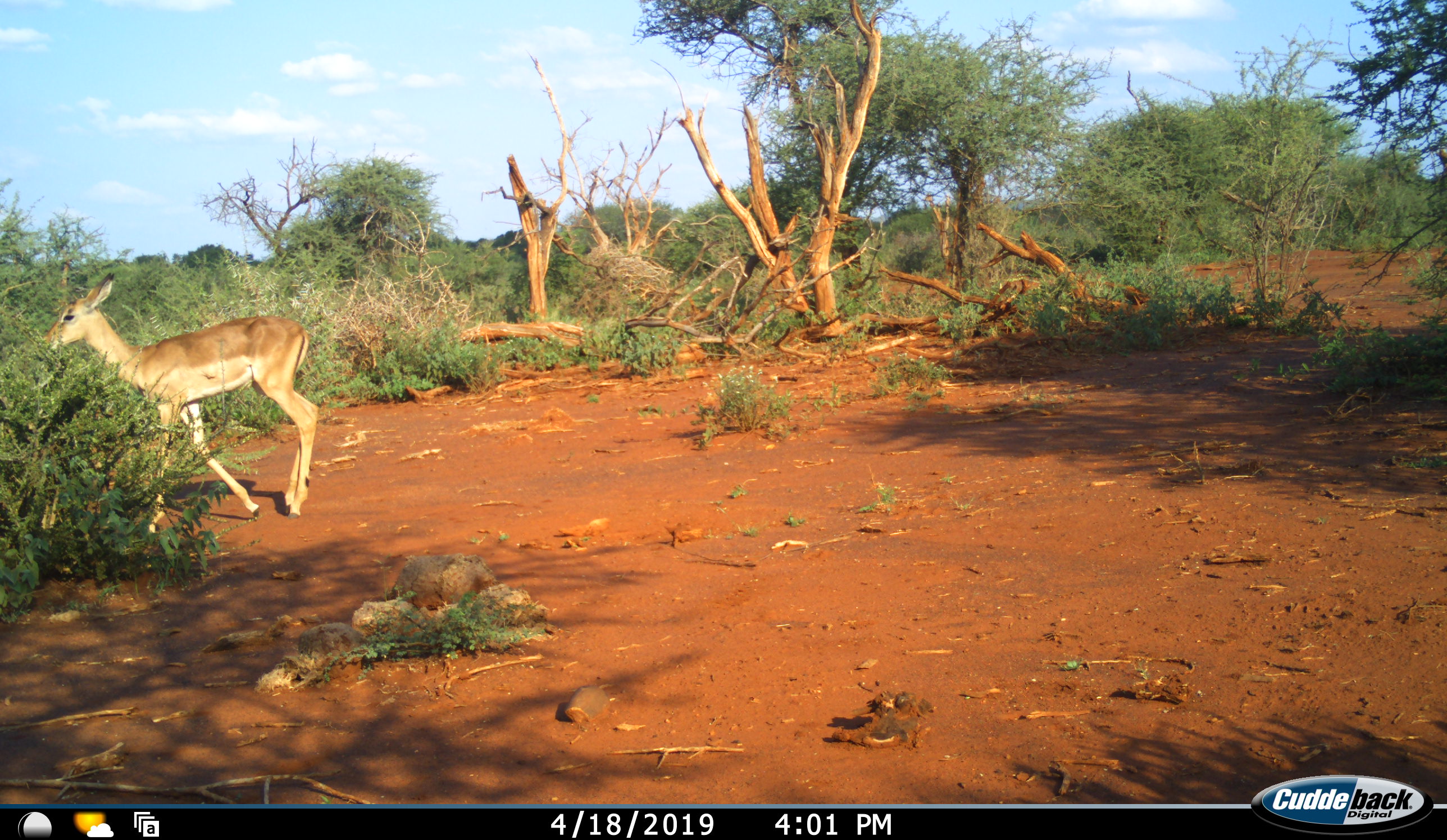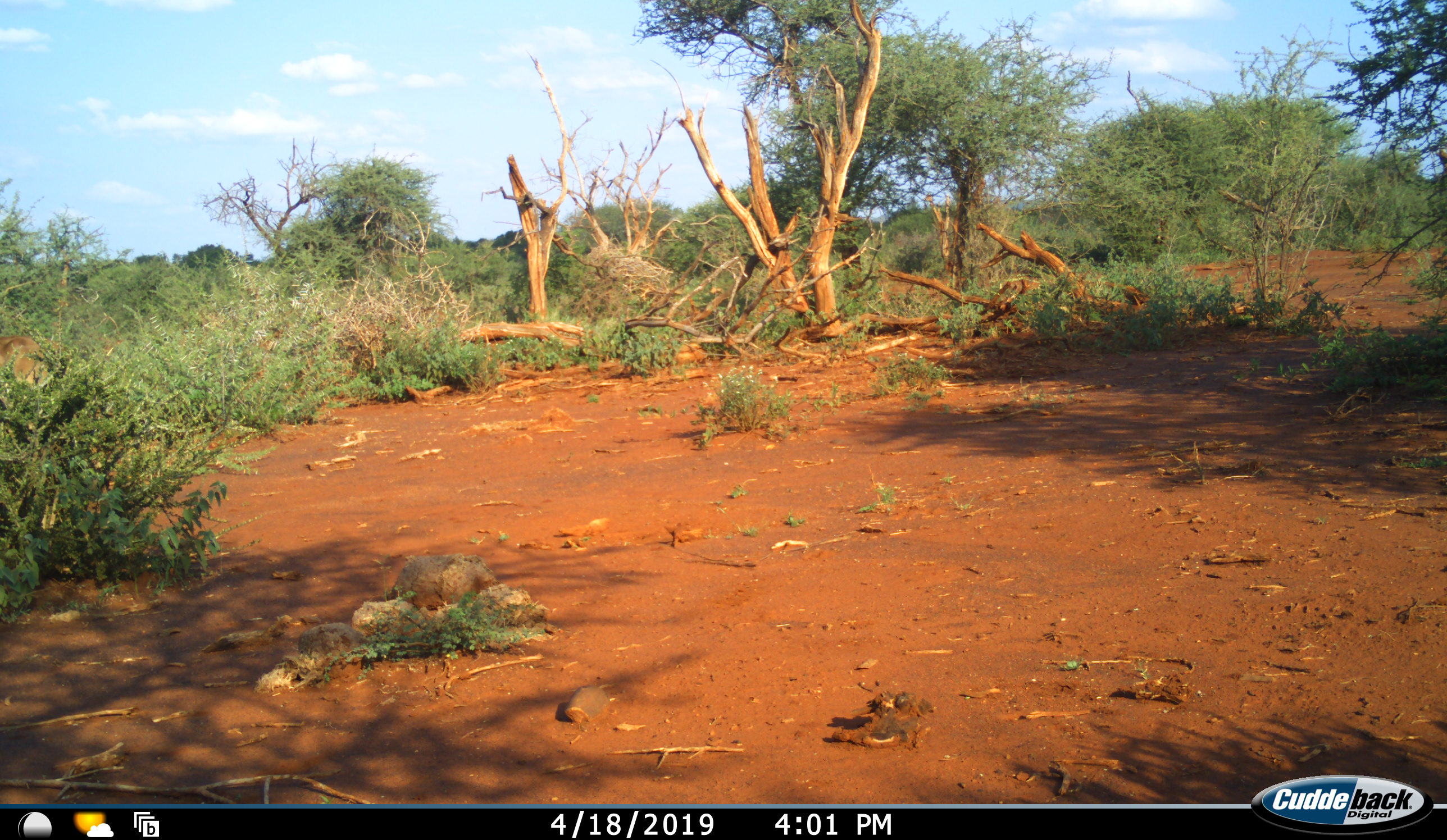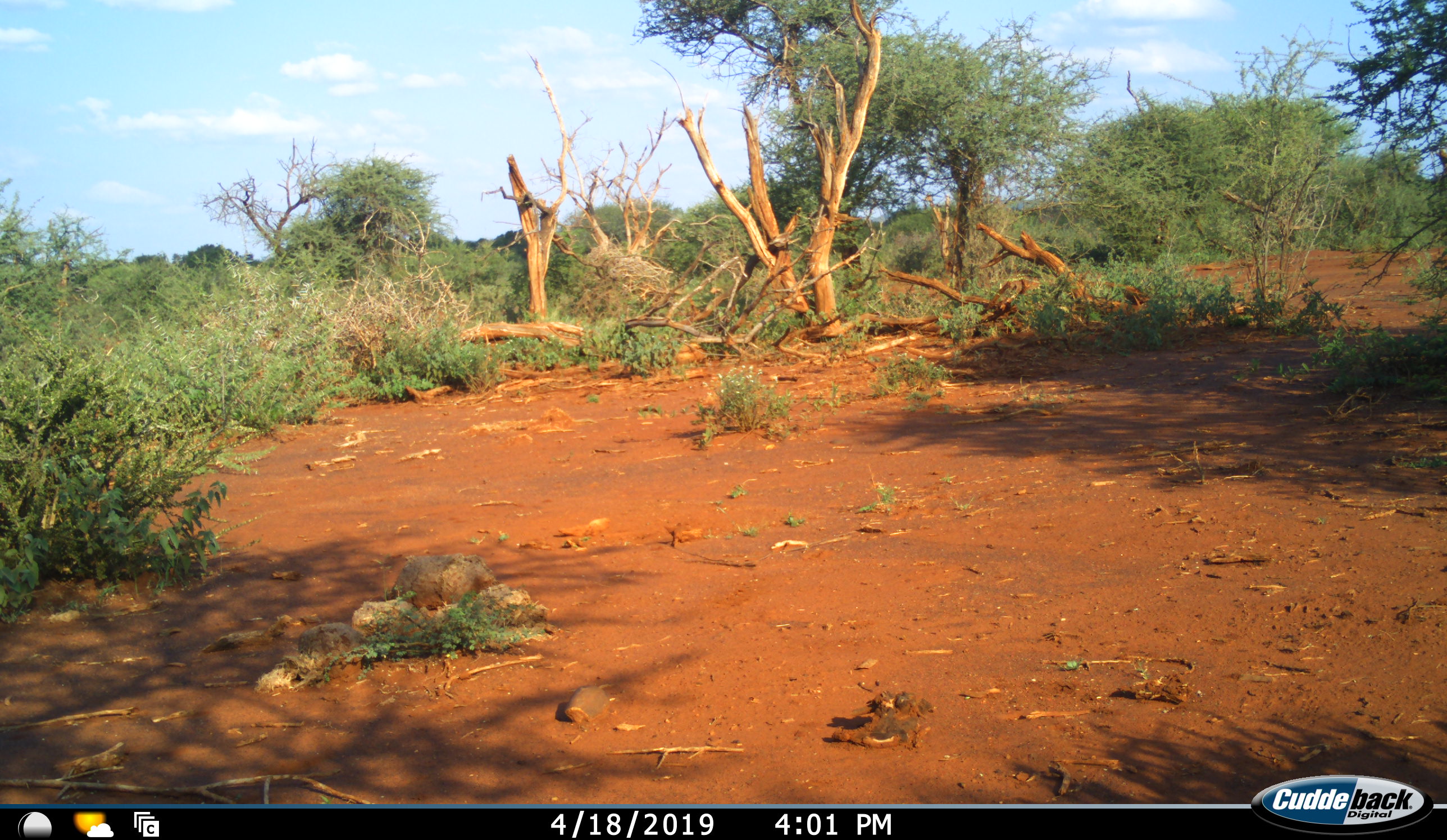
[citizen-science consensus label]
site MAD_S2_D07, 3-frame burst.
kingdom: Animalia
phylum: Chordata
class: Mammalia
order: Artiodactyla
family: Bovidae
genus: Aepyceros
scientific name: Aepyceros melampus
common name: impala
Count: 1.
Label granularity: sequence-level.